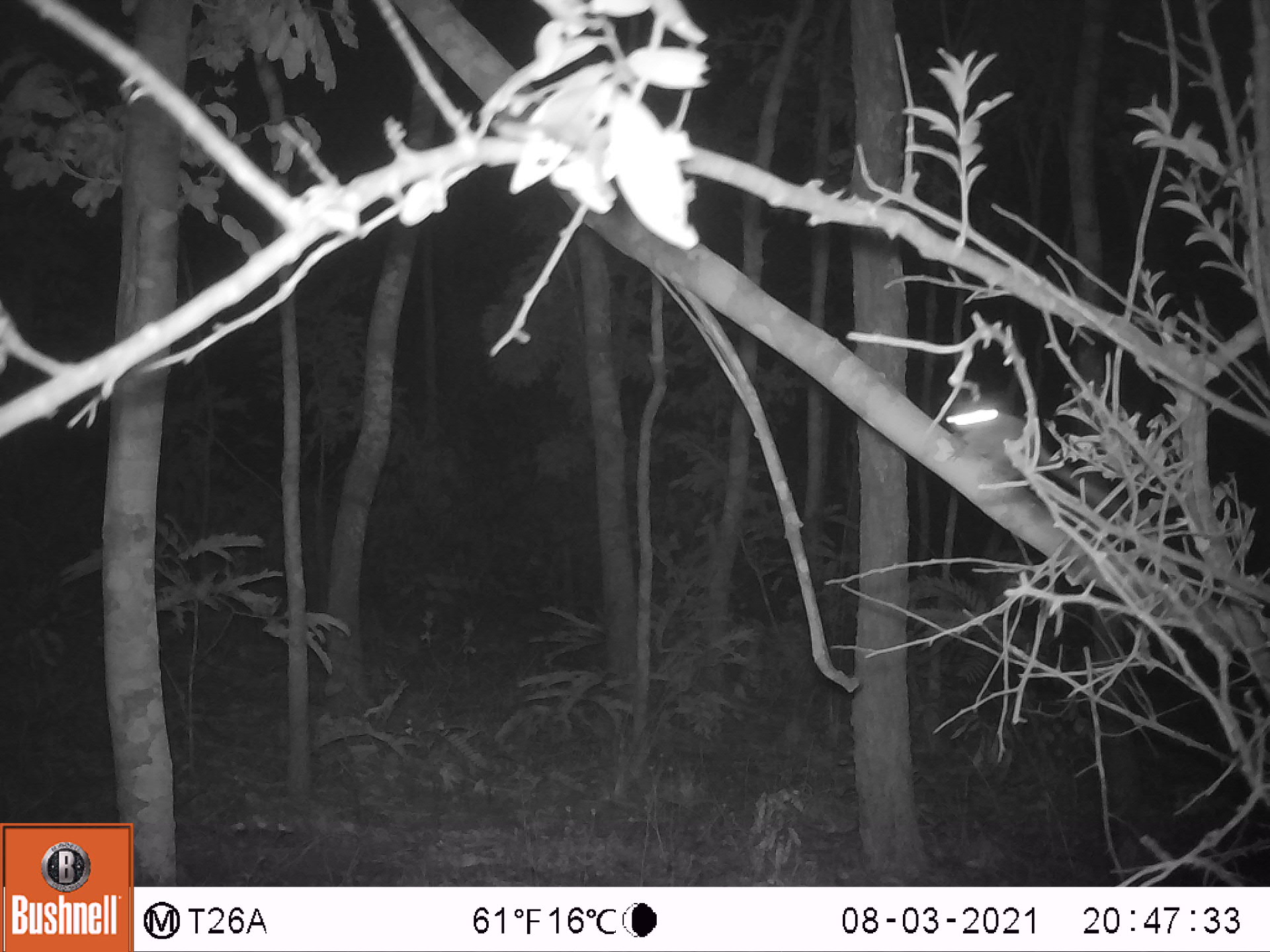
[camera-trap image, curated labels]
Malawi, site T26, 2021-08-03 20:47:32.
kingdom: Animalia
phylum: Chordata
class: Mammalia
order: Primates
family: Galagidae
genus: Galago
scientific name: Galago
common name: lesser bushbabies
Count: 1.